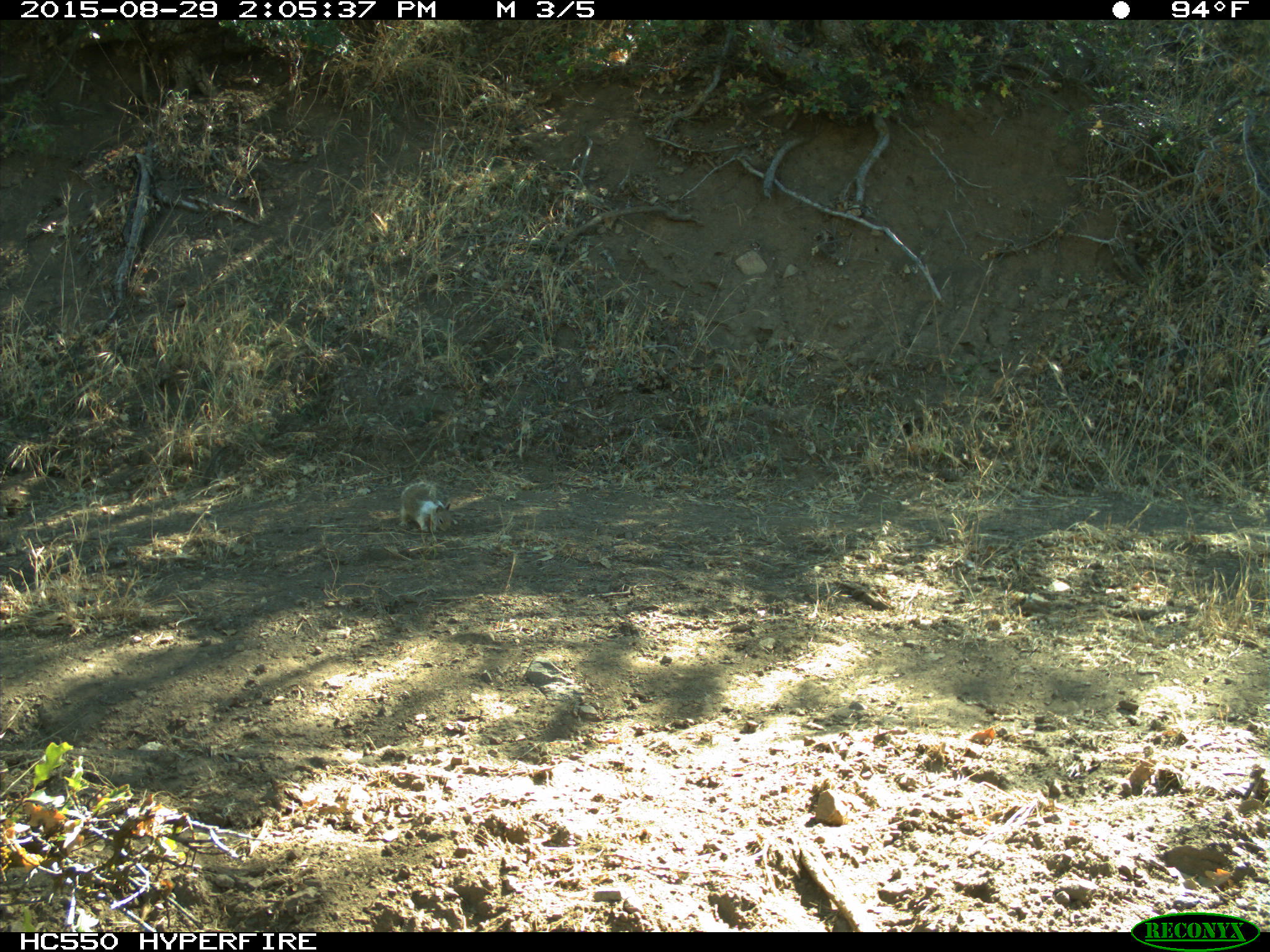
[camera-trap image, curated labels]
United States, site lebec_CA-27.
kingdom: Animalia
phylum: Chordata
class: Mammalia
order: Rodentia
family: Sciuridae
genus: Otospermophilus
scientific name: Otospermophilus beecheyi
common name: california ground squirrel